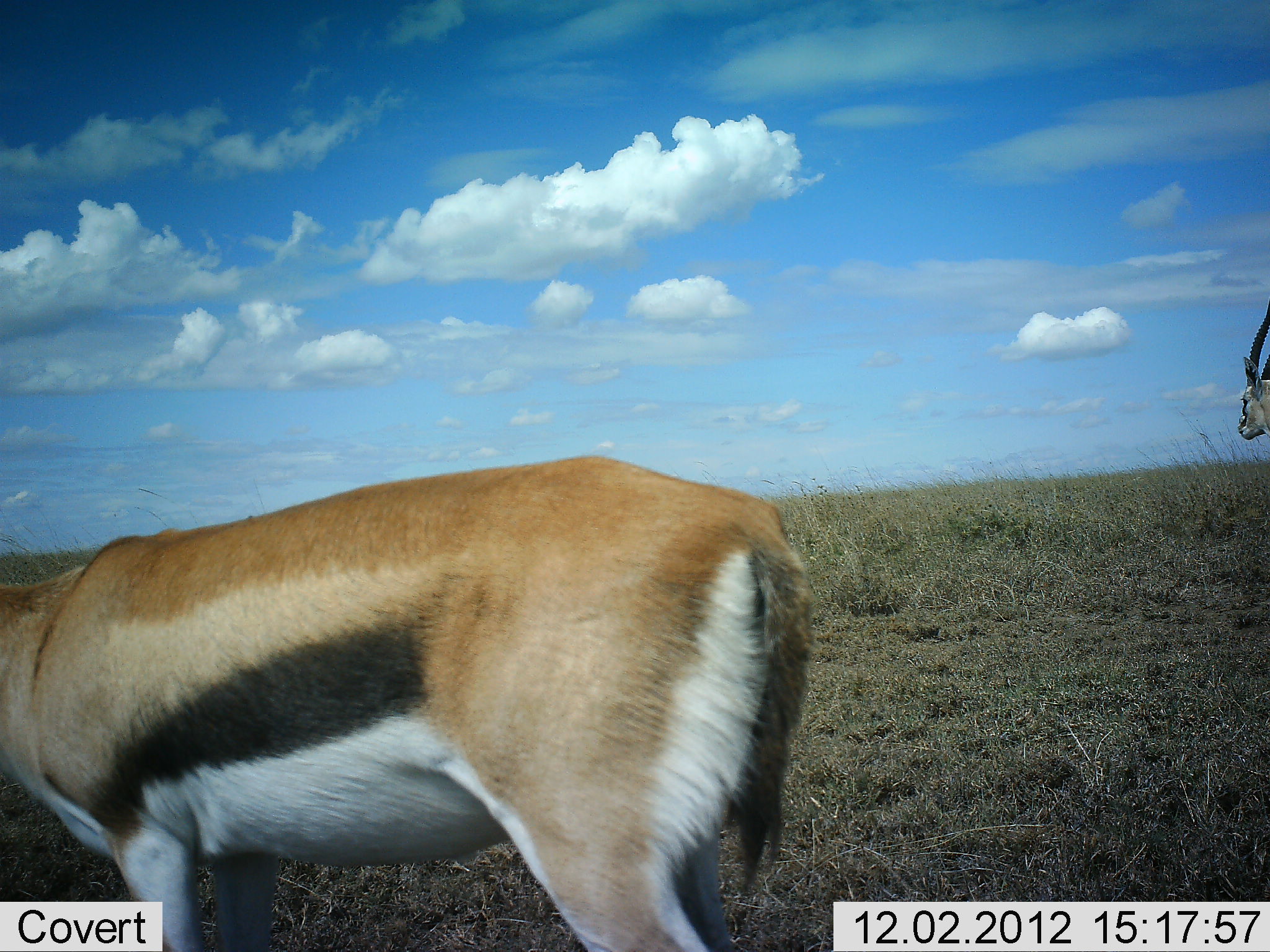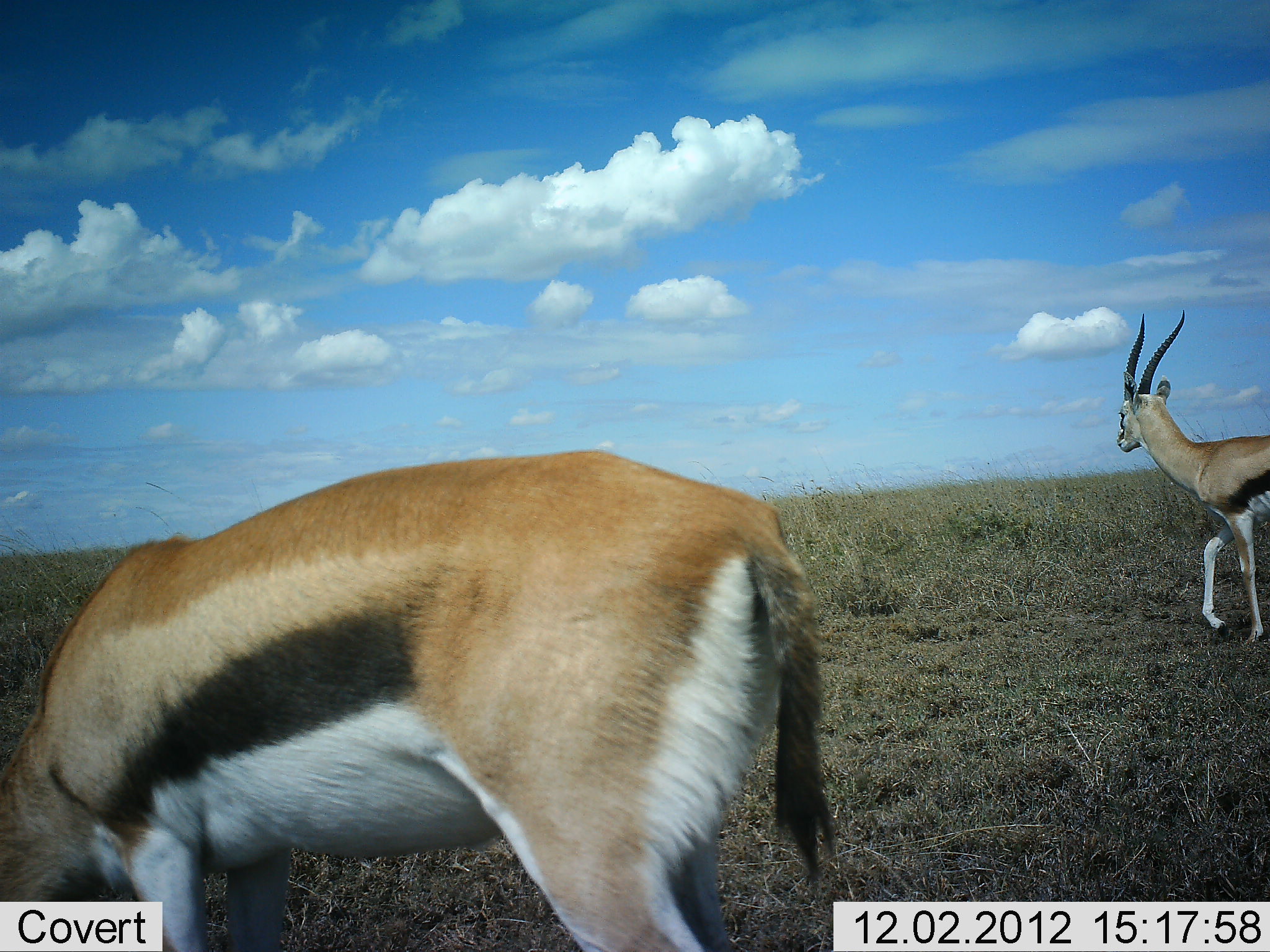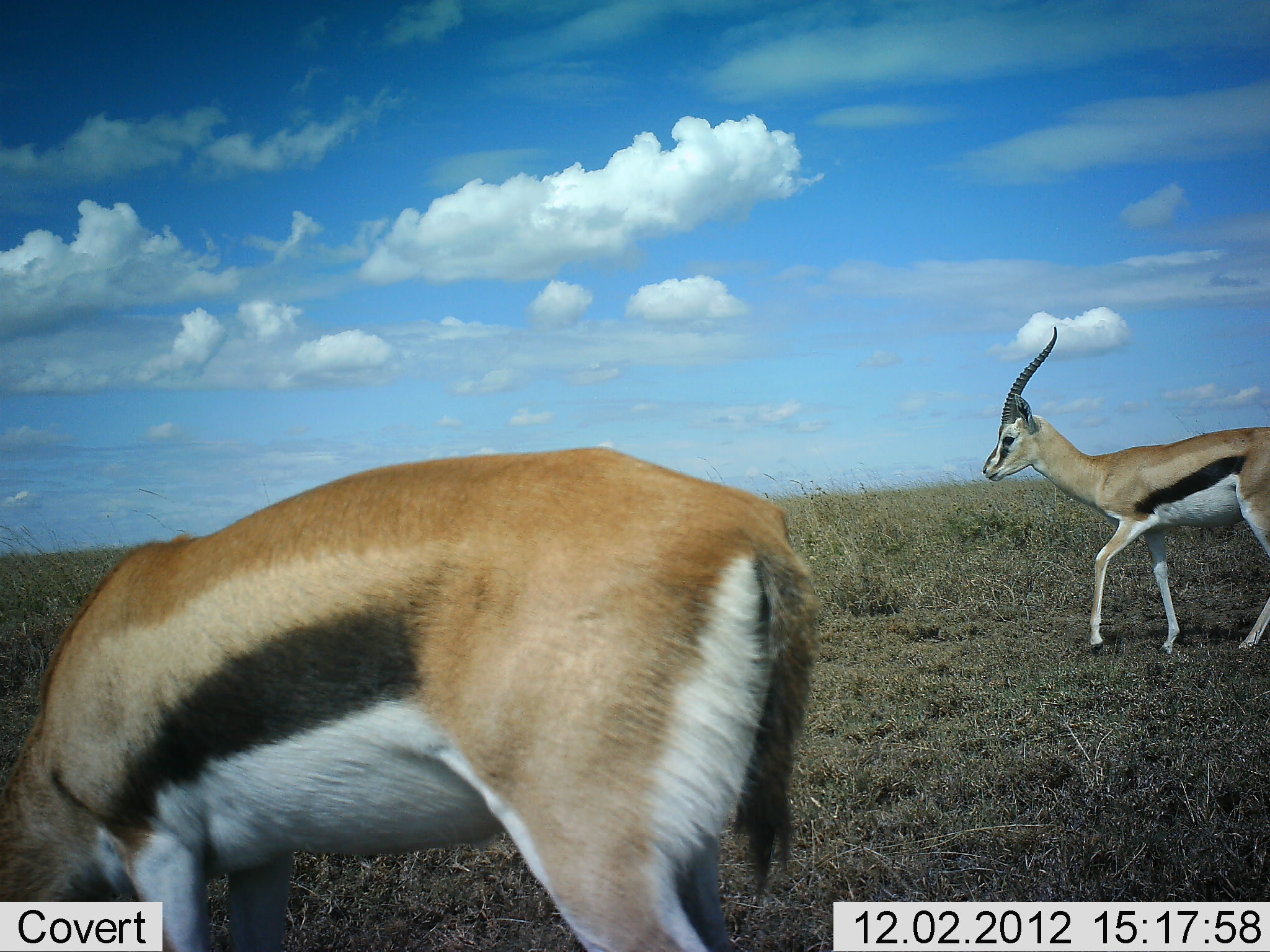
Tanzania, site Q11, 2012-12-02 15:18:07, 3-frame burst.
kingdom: Animalia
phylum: Chordata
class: Mammalia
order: Artiodactyla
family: Bovidae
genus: Eudorcas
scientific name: Eudorcas thomsonii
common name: thomson's gazelle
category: gazellethomsons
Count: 2.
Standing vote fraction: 30%.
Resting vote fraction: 0%.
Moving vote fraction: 80%.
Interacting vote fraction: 0%.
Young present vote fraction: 0%.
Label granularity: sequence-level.